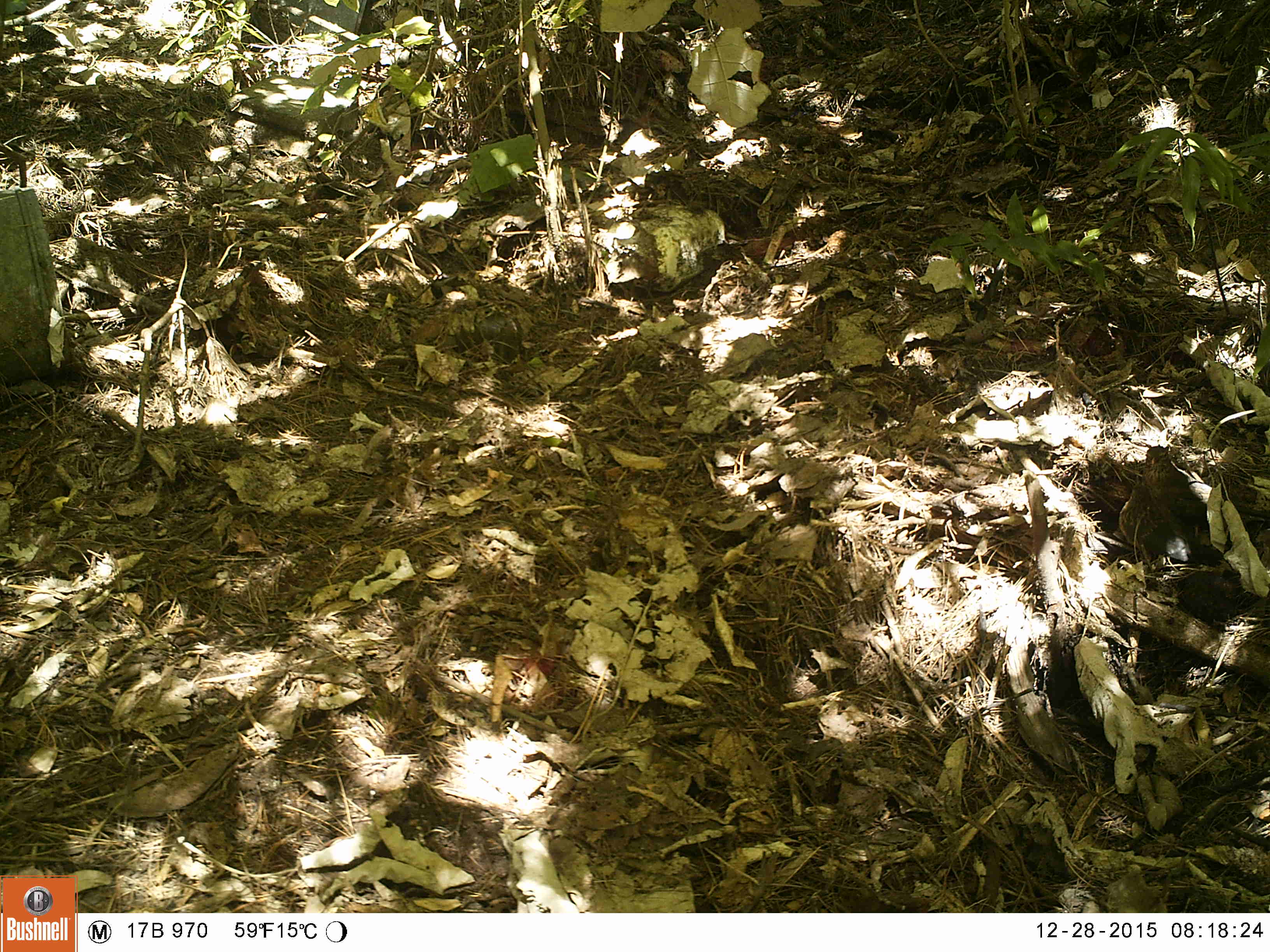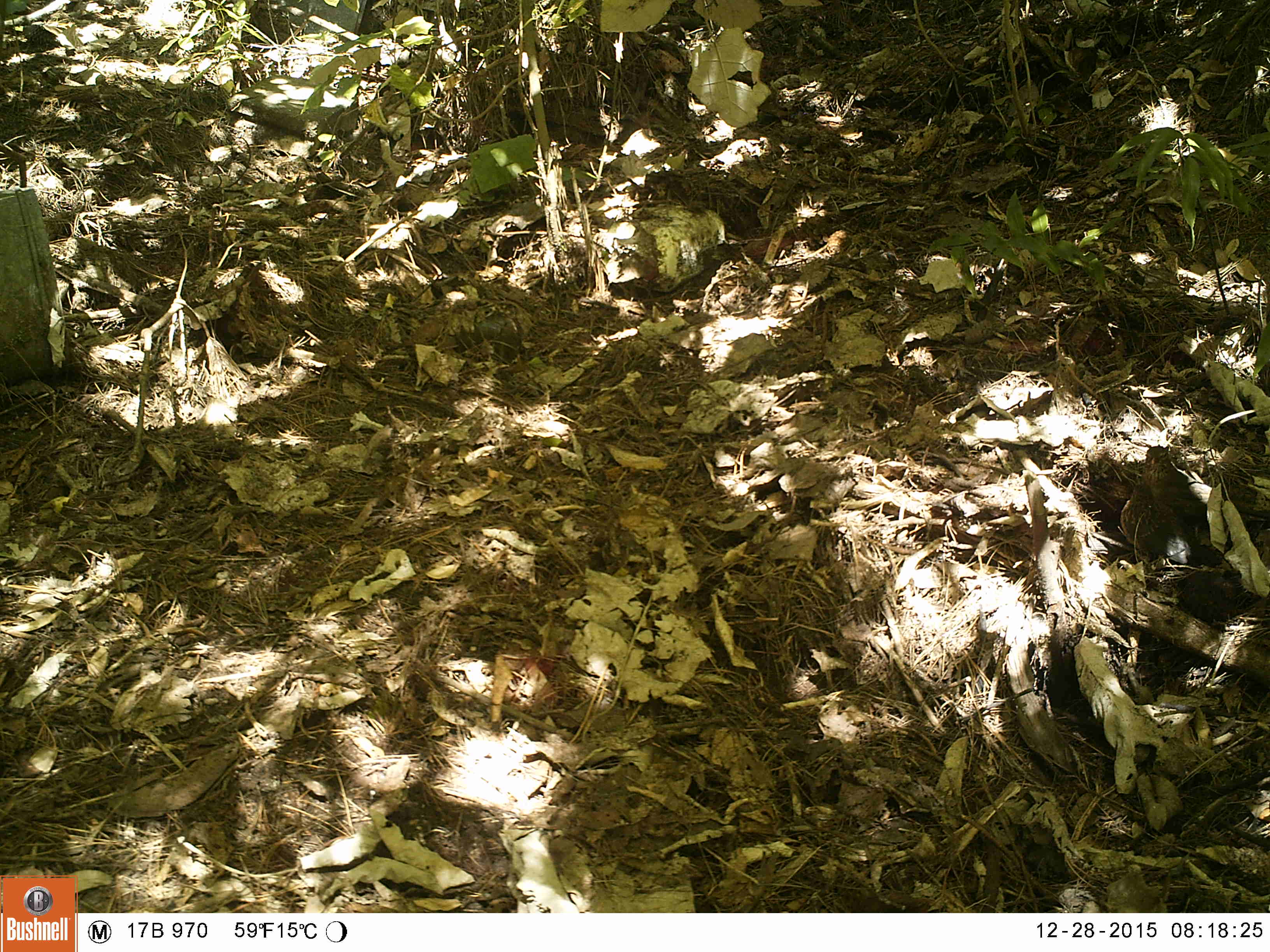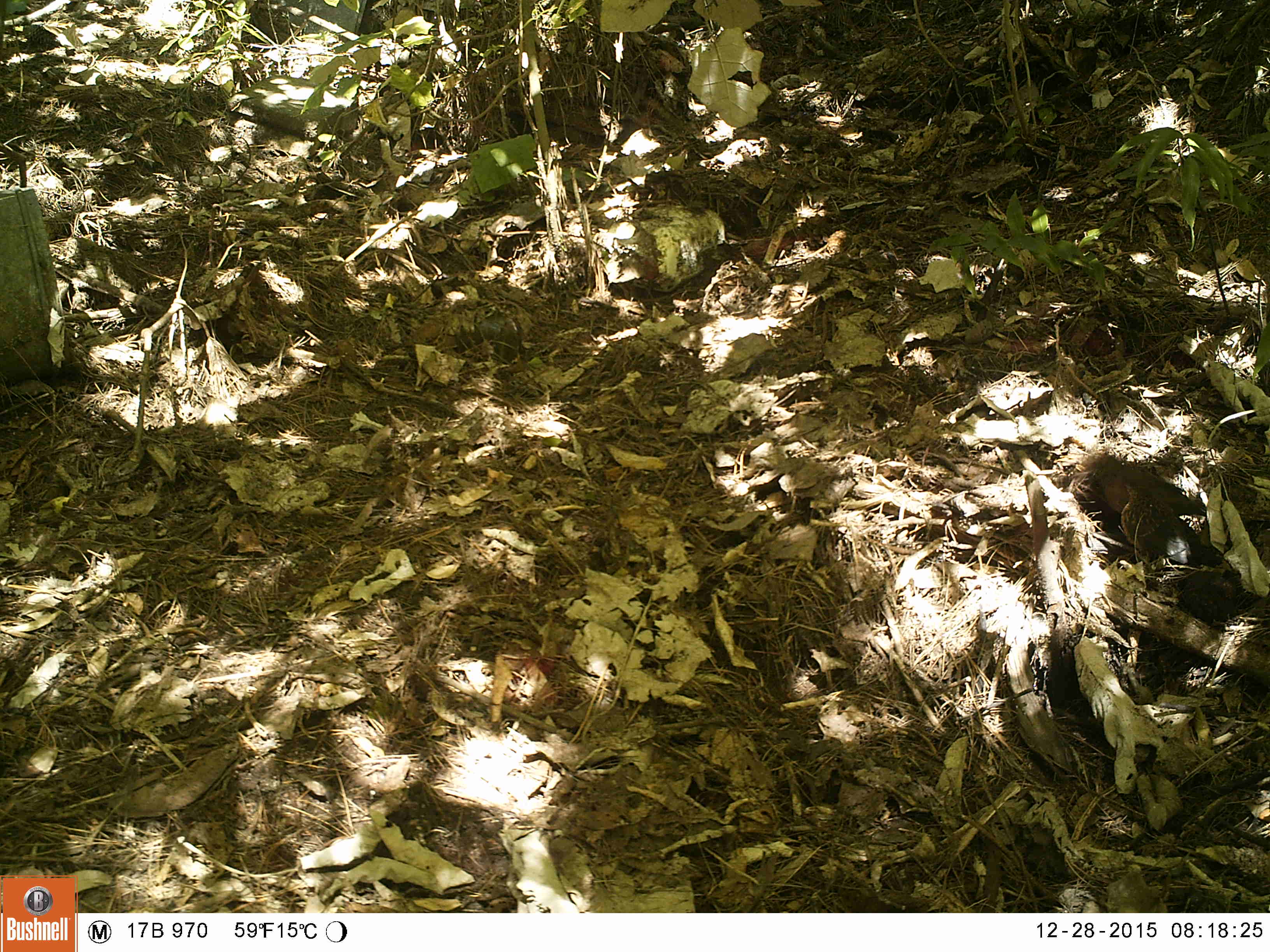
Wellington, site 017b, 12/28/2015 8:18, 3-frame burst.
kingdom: Animalia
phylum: Chordata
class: Aves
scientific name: Aves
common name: bird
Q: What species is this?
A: Bird (Aves).